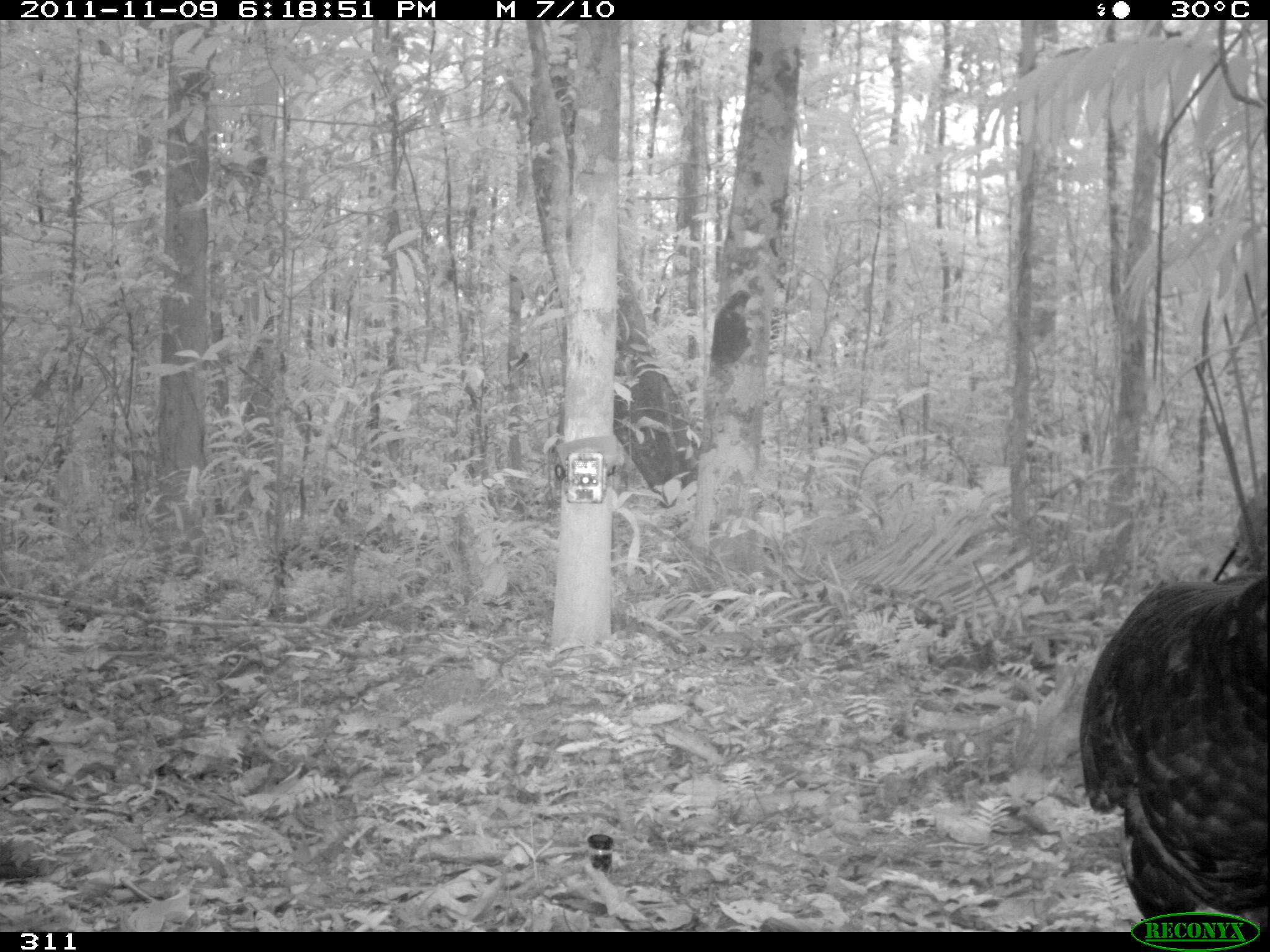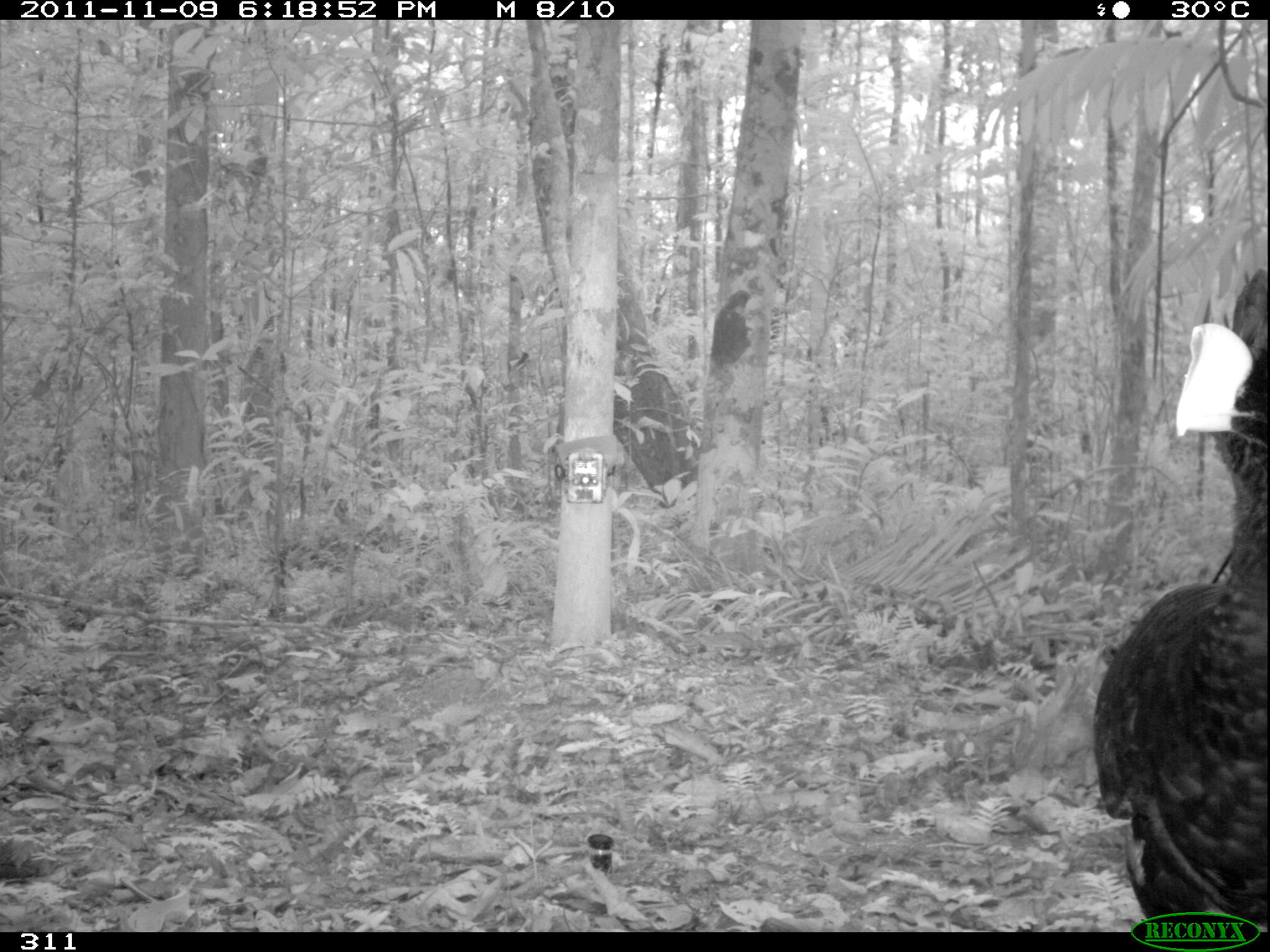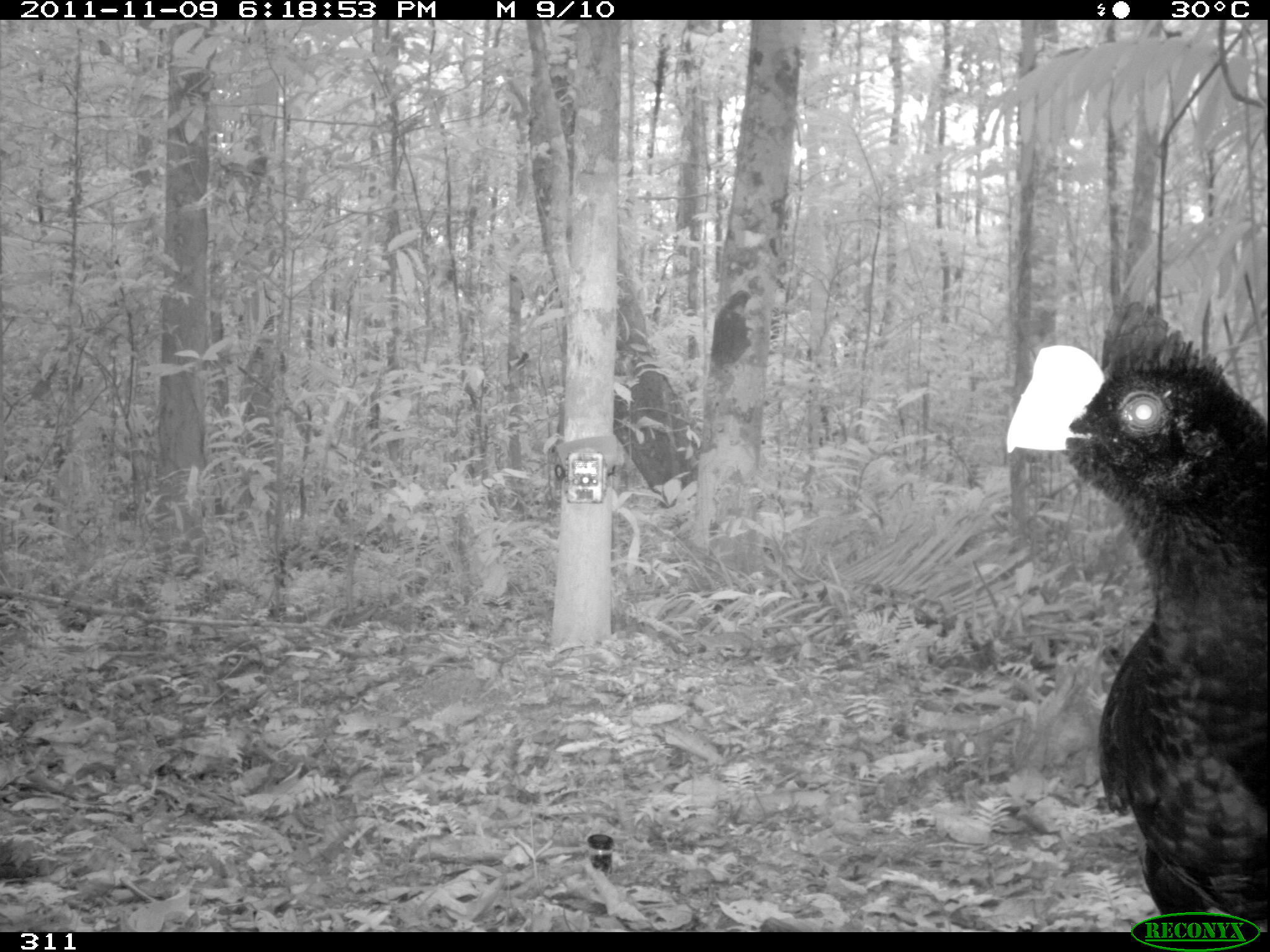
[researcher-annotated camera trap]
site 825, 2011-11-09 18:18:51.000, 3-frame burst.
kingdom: Animalia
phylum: Chordata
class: Aves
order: Galliformes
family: Cracidae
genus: Mitu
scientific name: Mitu tuberosum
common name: razor-billed curassow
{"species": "Mitu tuberosum (razor-billed curassow)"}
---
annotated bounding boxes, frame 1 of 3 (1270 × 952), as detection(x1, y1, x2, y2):
mitu tuberosum: detection(1078, 571, 1270, 928)